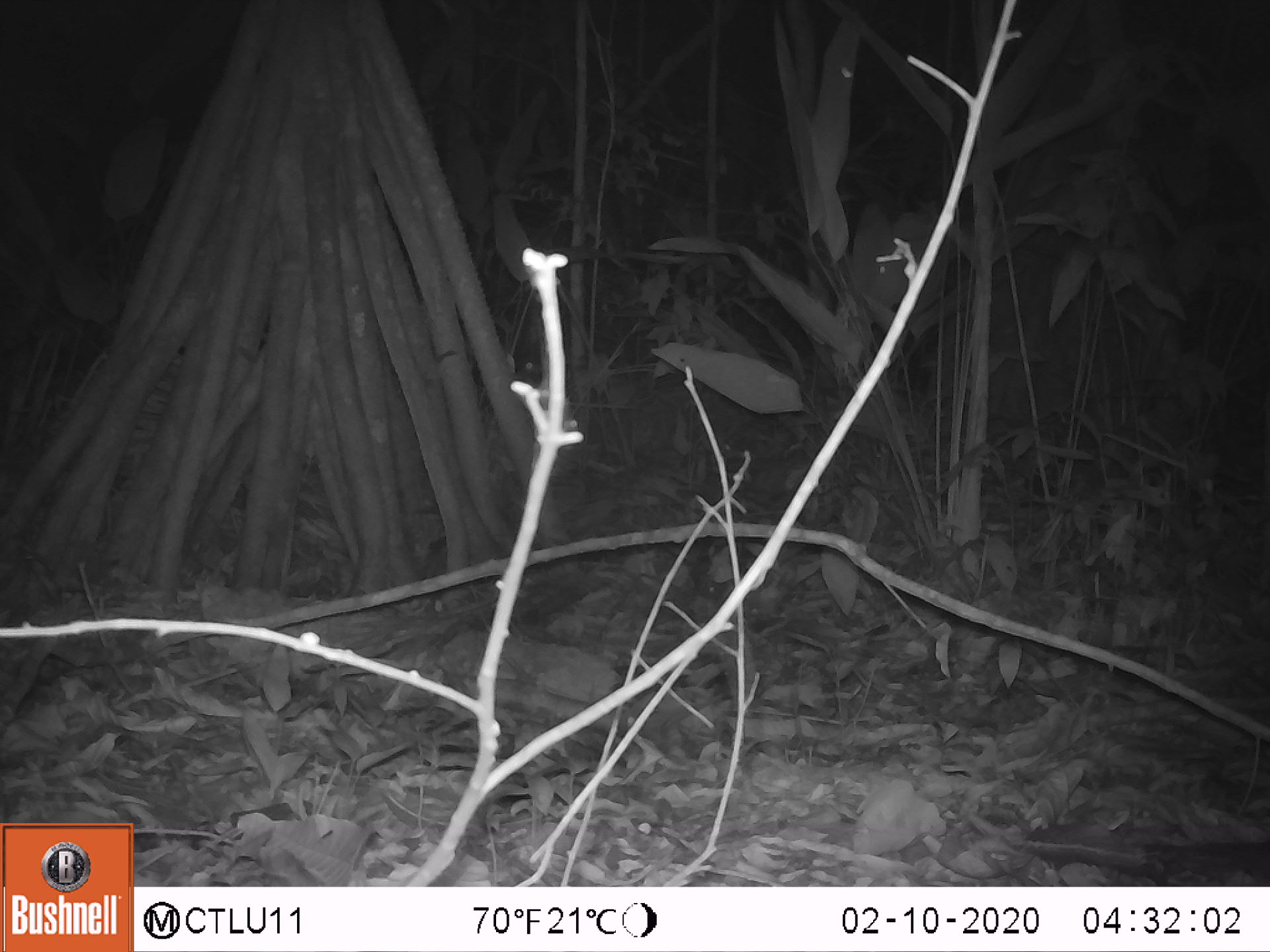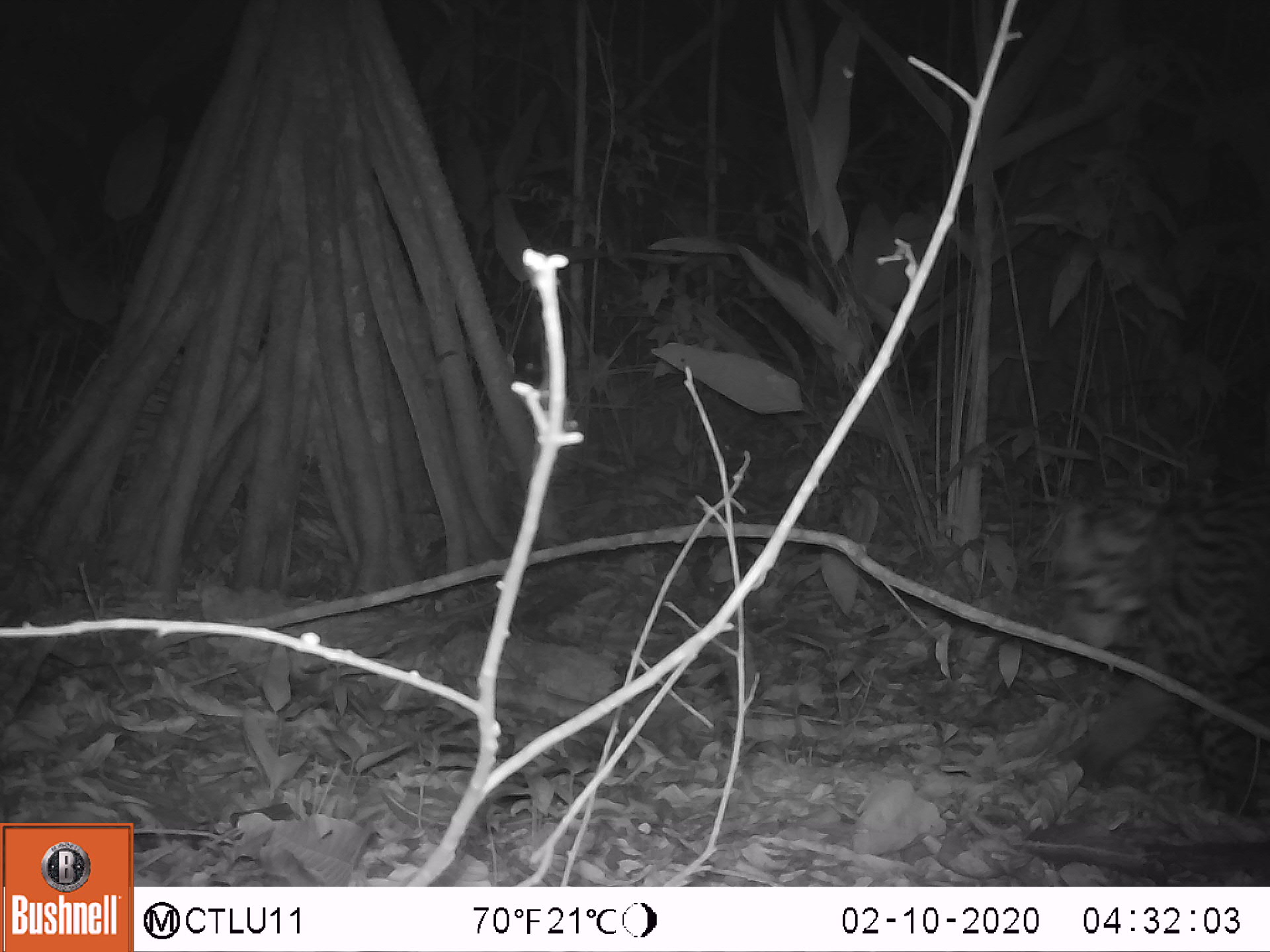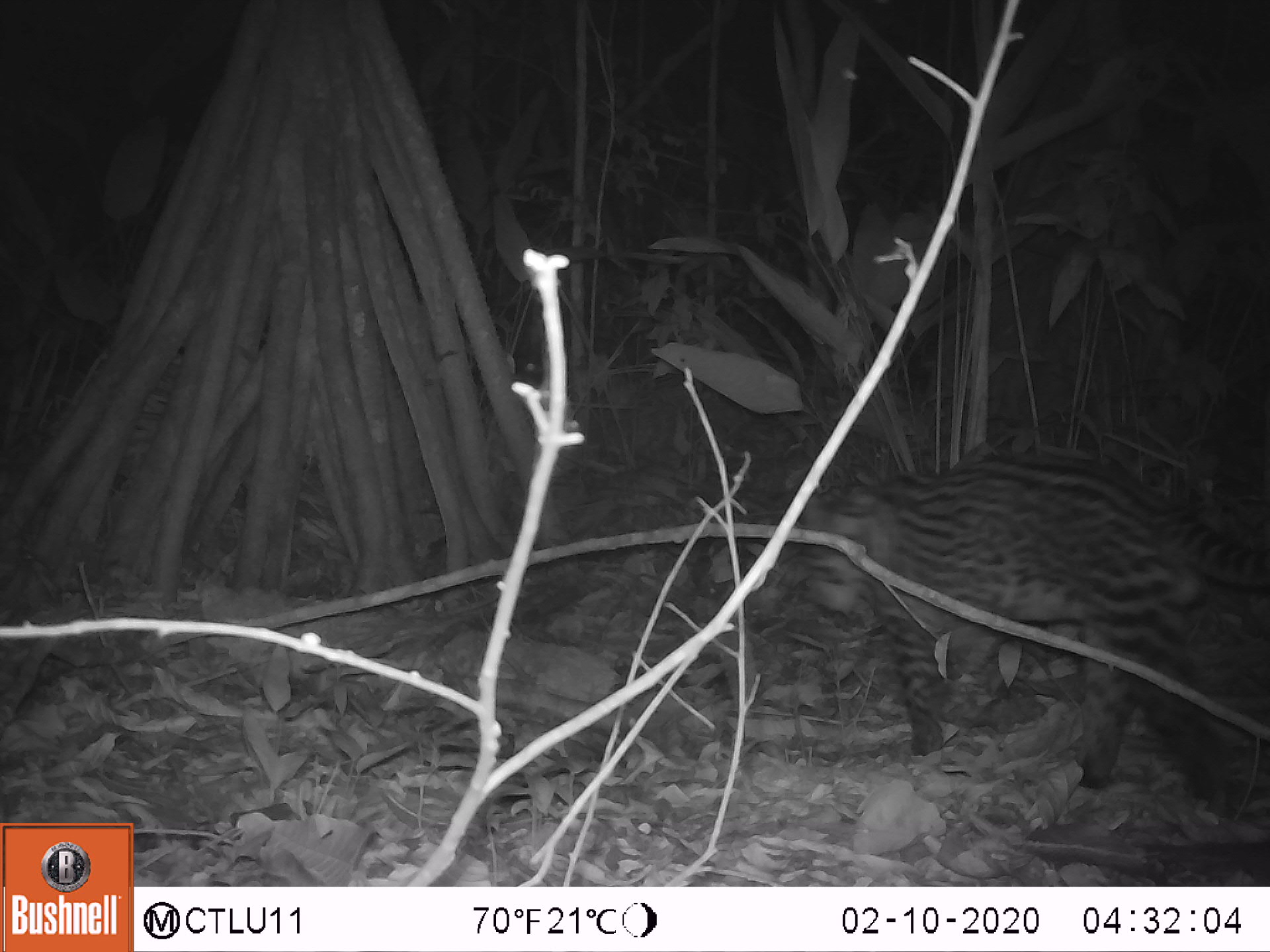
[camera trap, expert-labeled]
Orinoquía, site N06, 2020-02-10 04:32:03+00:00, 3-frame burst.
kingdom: Animalia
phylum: Chordata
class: Mammalia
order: Carnivora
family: Felidae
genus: Leopardus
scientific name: Leopardus pardalis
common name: ocelot